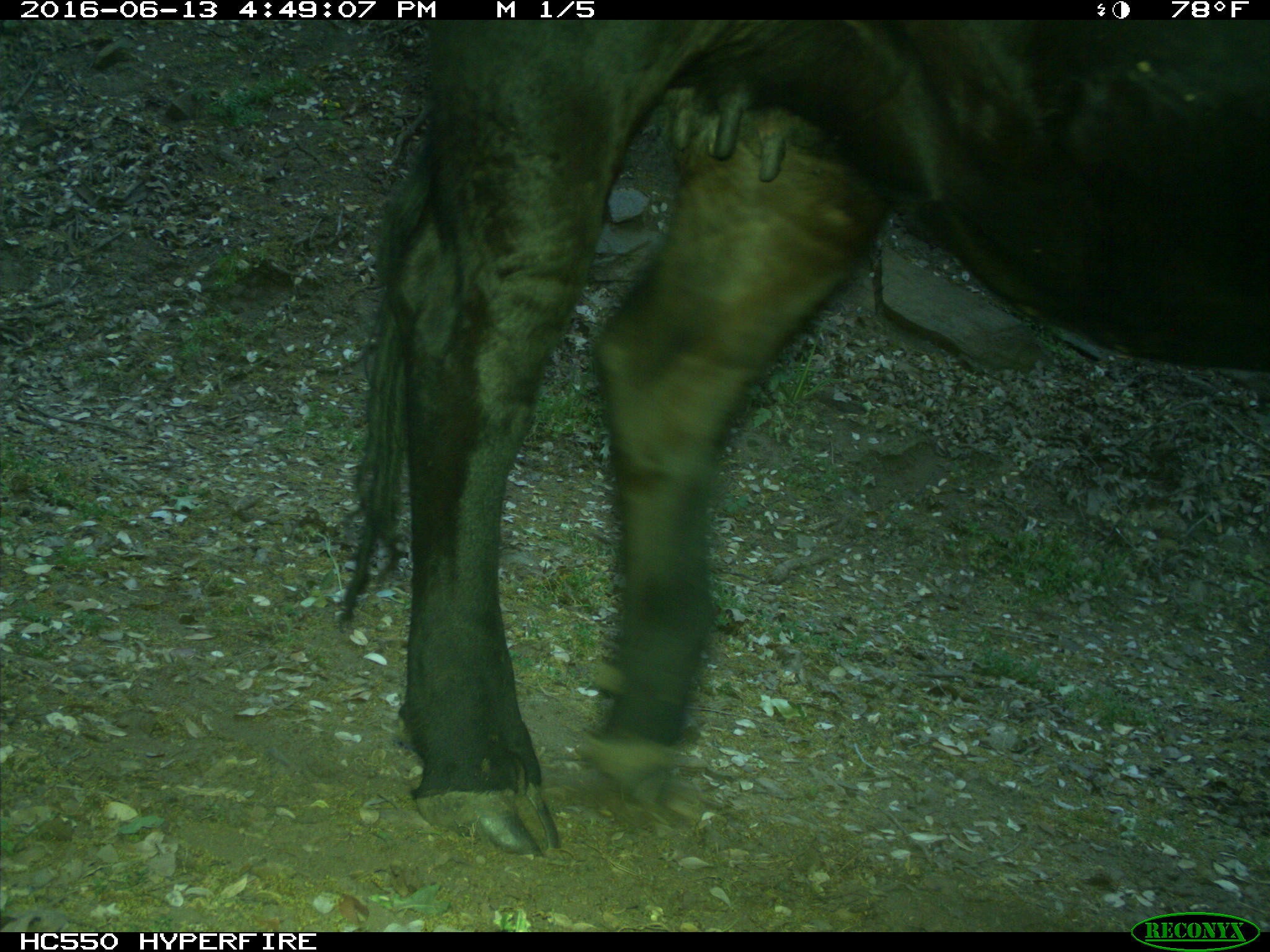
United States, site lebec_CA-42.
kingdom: Animalia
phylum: Chordata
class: Mammalia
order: Artiodactyla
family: Bovidae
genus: Bos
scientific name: Bos taurus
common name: domestic cow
Bos taurus (domestic cow).